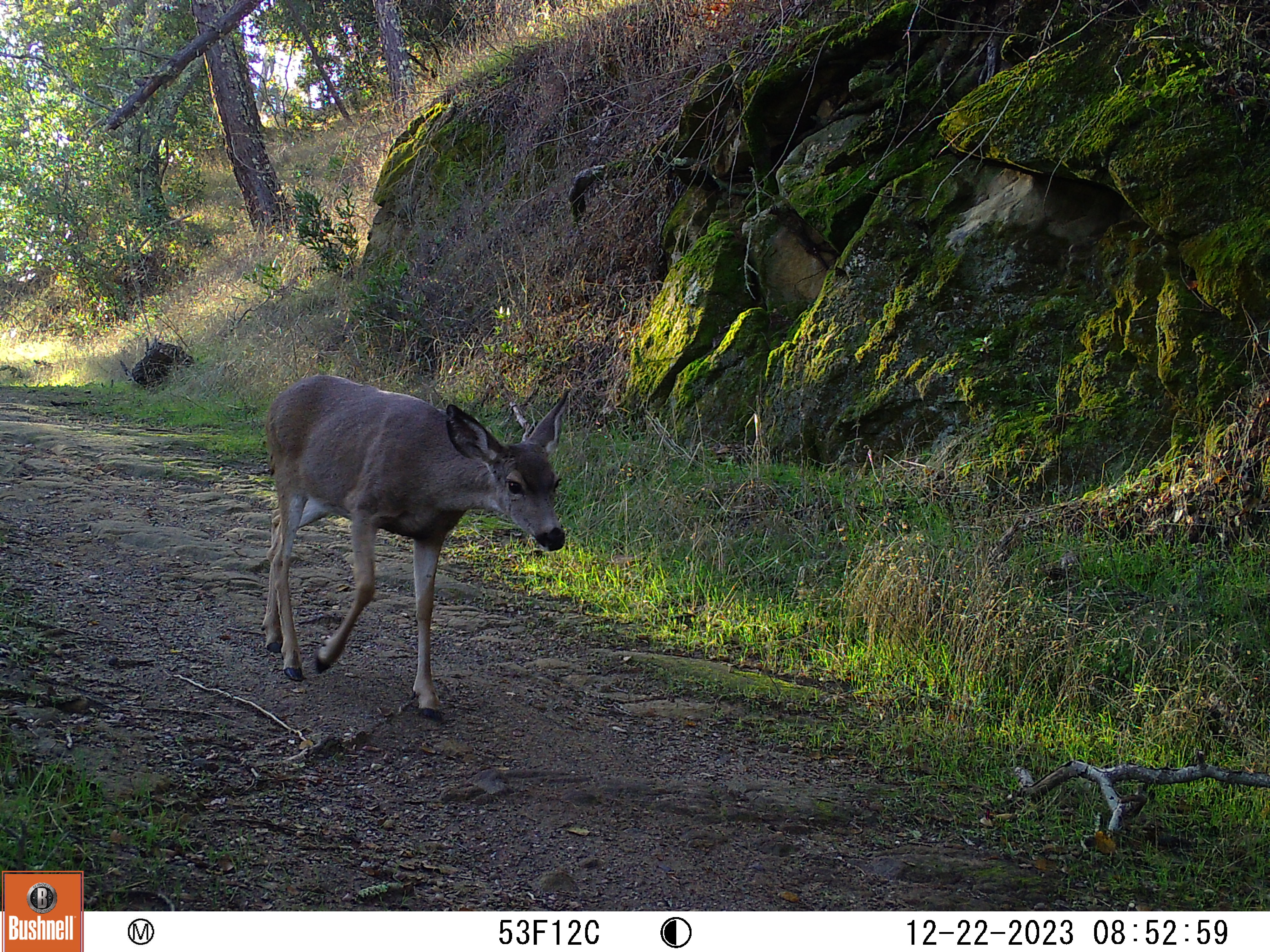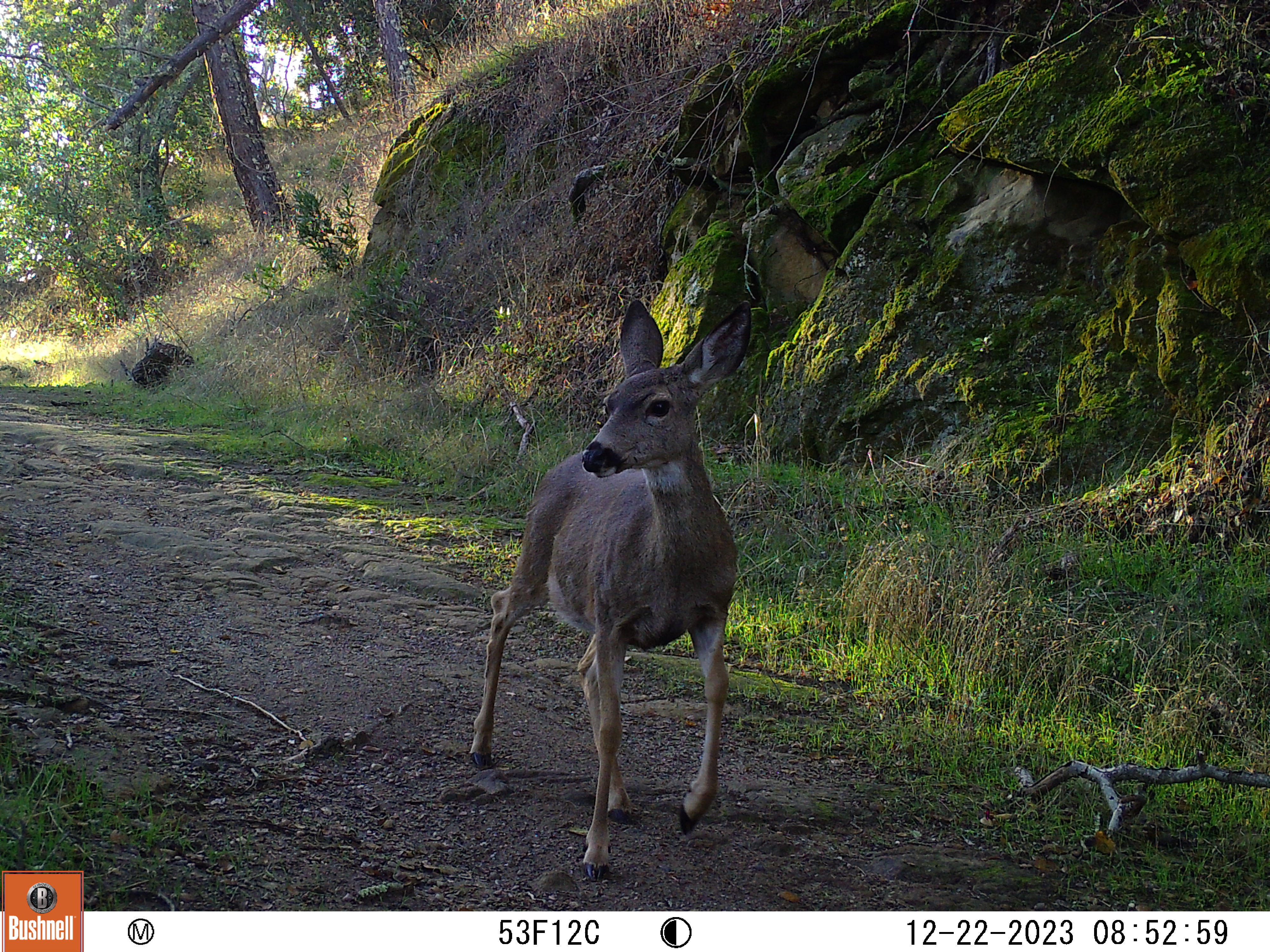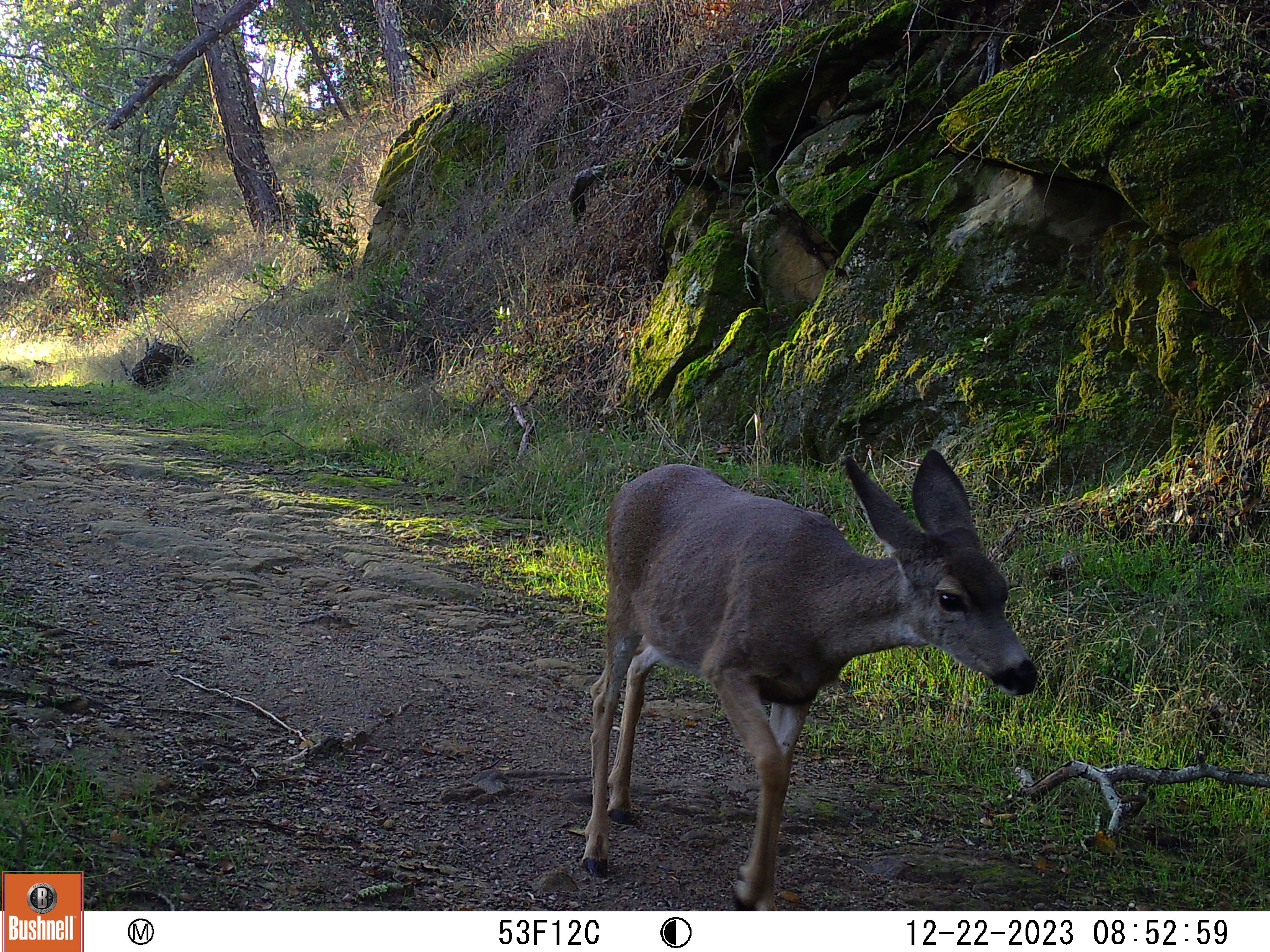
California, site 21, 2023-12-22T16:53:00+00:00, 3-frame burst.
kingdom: Animalia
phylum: Chordata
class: Mammalia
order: Artiodactyla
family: Cervidae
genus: Odocoileus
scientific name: Odocoileus hemionus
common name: mule deer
Mule deer (Odocoileus hemionus).